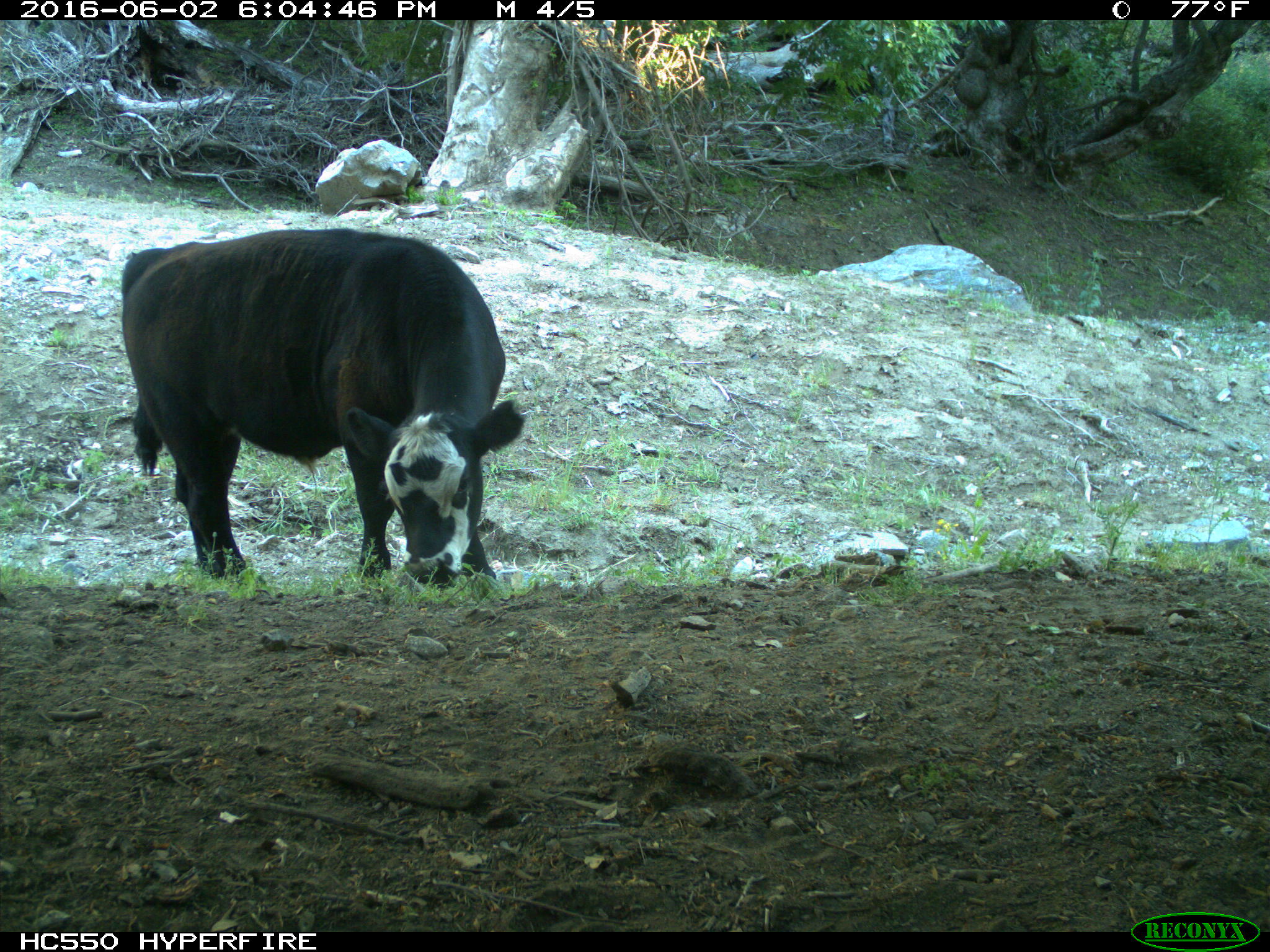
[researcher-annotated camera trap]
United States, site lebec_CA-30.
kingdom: Animalia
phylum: Chordata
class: Mammalia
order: Artiodactyla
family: Bovidae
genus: Bos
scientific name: Bos taurus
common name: domestic cow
Bos taurus (domestic cow).